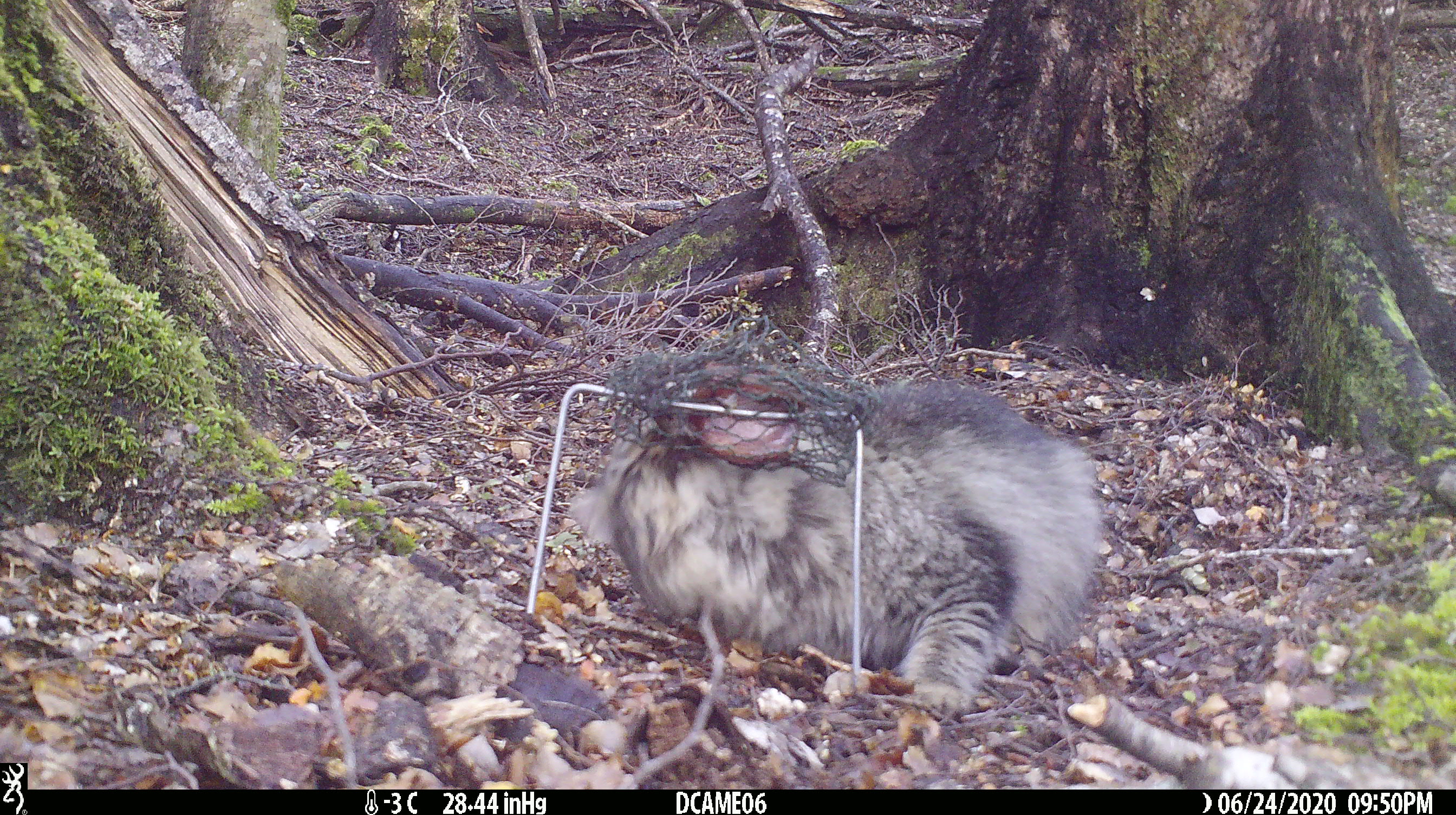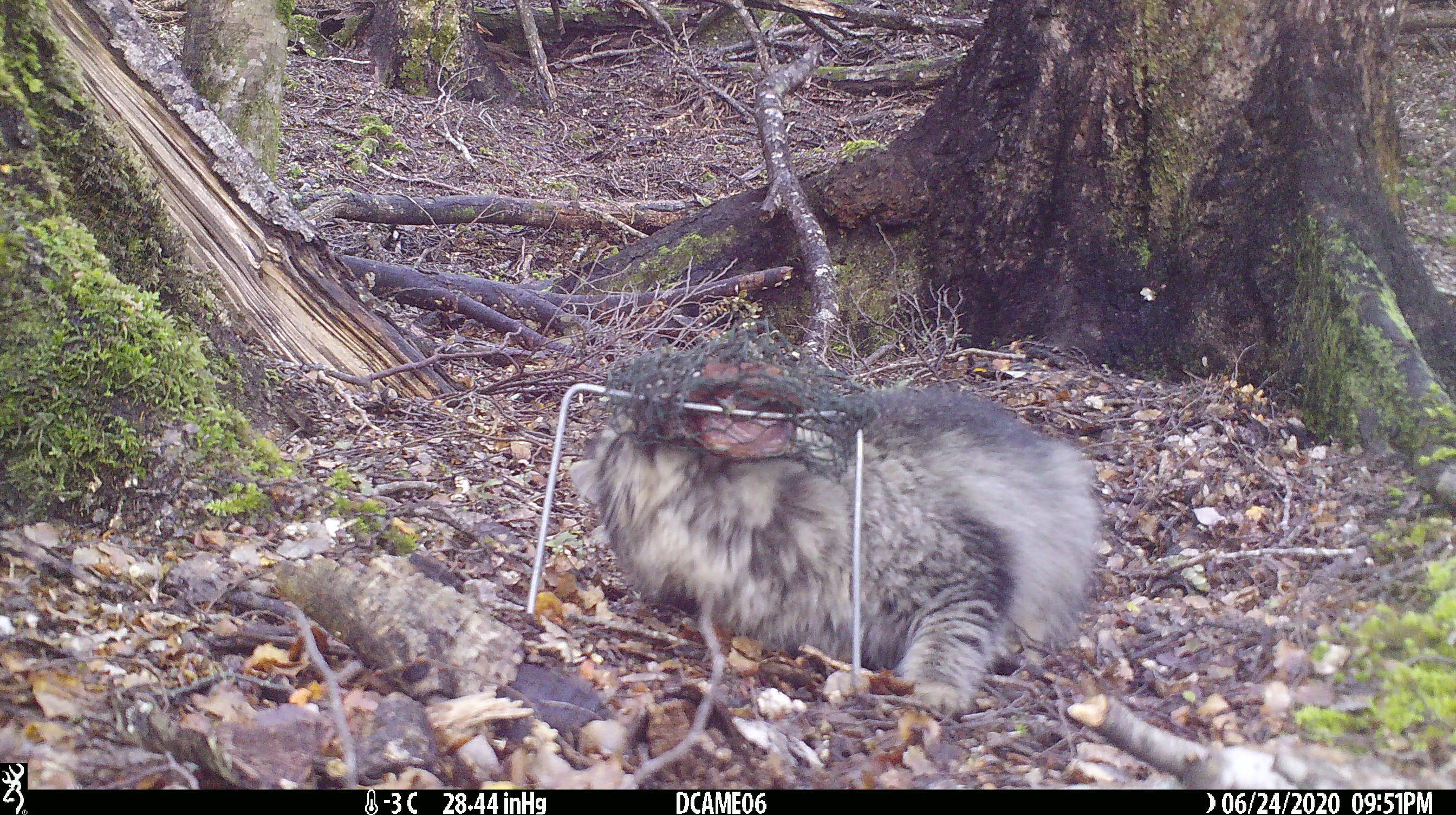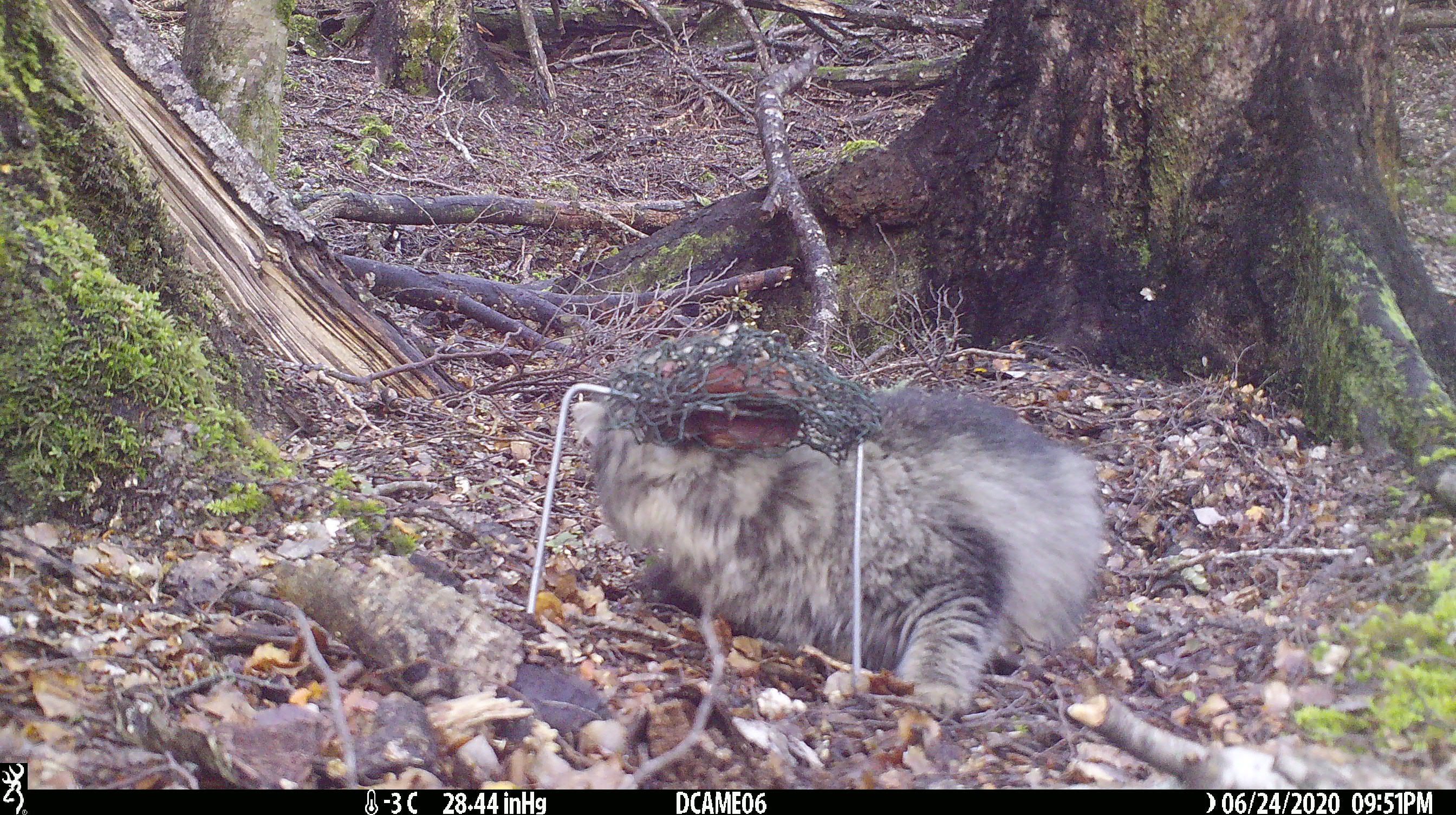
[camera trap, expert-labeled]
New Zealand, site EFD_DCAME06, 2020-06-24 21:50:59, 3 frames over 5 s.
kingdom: Animalia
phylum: Chordata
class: Mammalia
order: Carnivora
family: Felidae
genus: Felis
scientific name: Felis catus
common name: domestic cat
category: cat